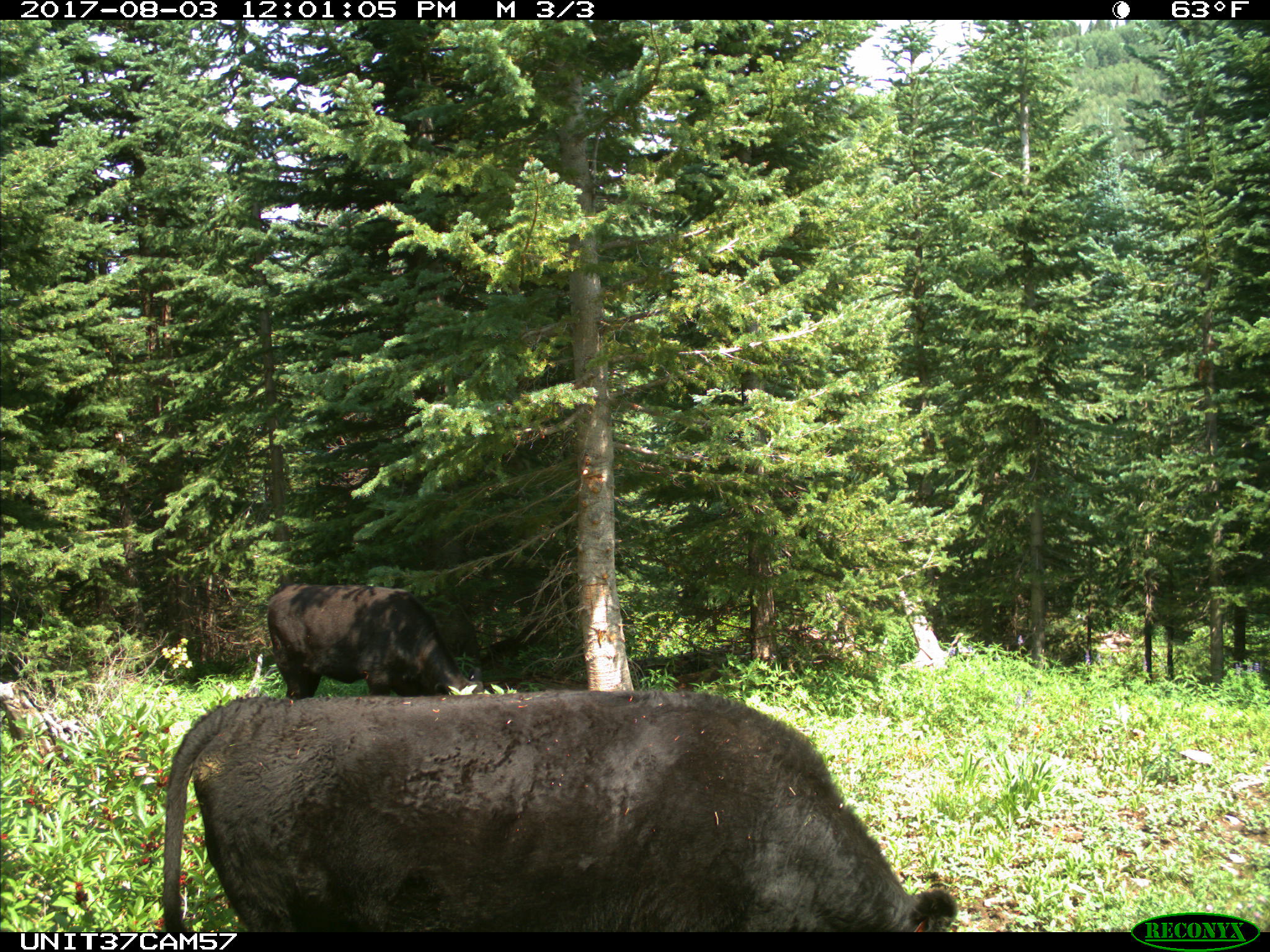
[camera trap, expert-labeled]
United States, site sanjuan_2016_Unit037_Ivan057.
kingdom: Animalia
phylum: Chordata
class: Mammalia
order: Artiodactyla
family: Bovidae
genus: Bos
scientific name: Bos taurus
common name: domestic cow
Bos taurus (domestic cow).